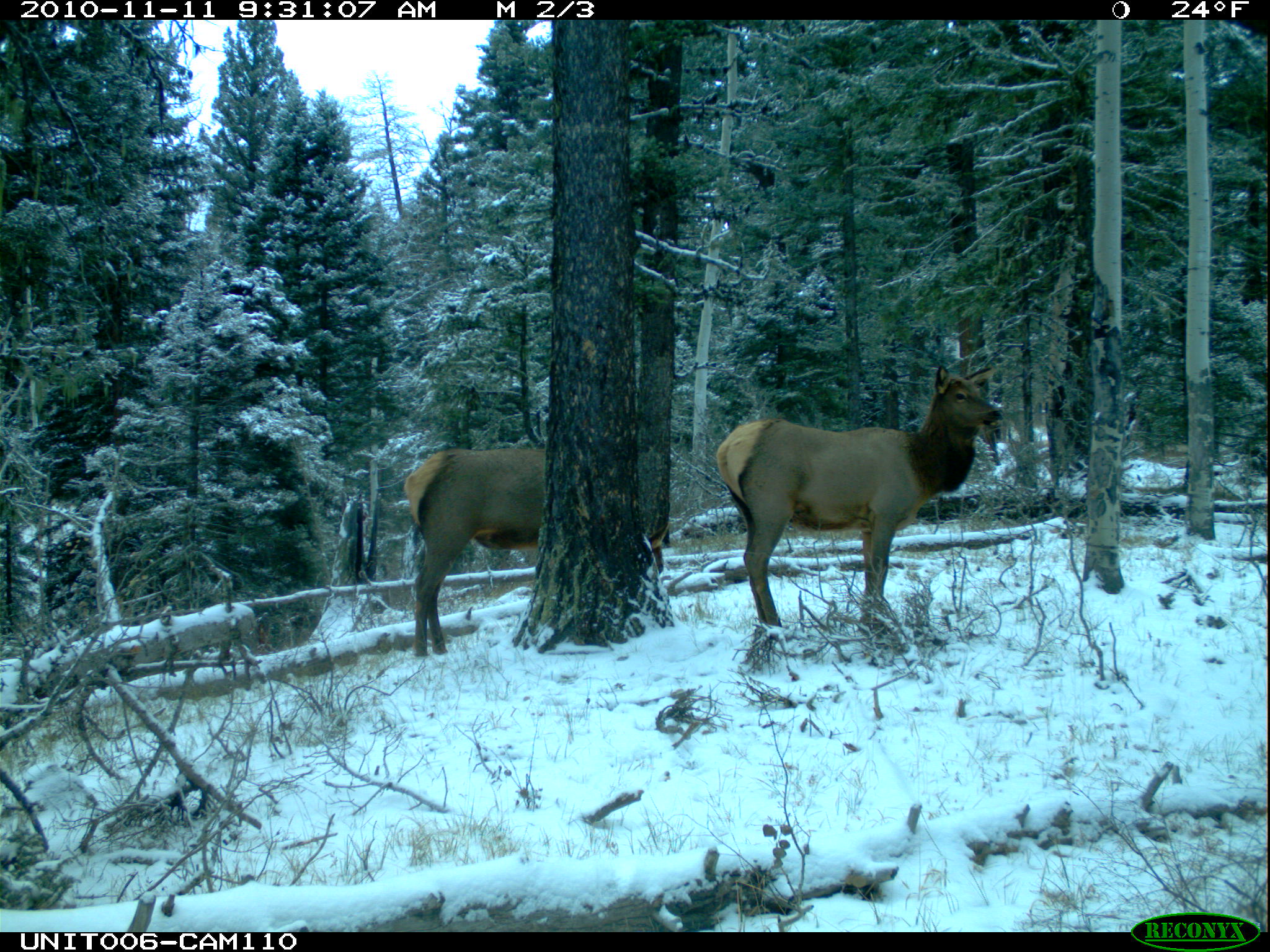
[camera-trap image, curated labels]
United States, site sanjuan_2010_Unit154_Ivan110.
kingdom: Animalia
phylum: Chordata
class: Mammalia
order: Artiodactyla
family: Cervidae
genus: Cervus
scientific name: Cervus elaphus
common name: red deer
Cervus elaphus (red deer).